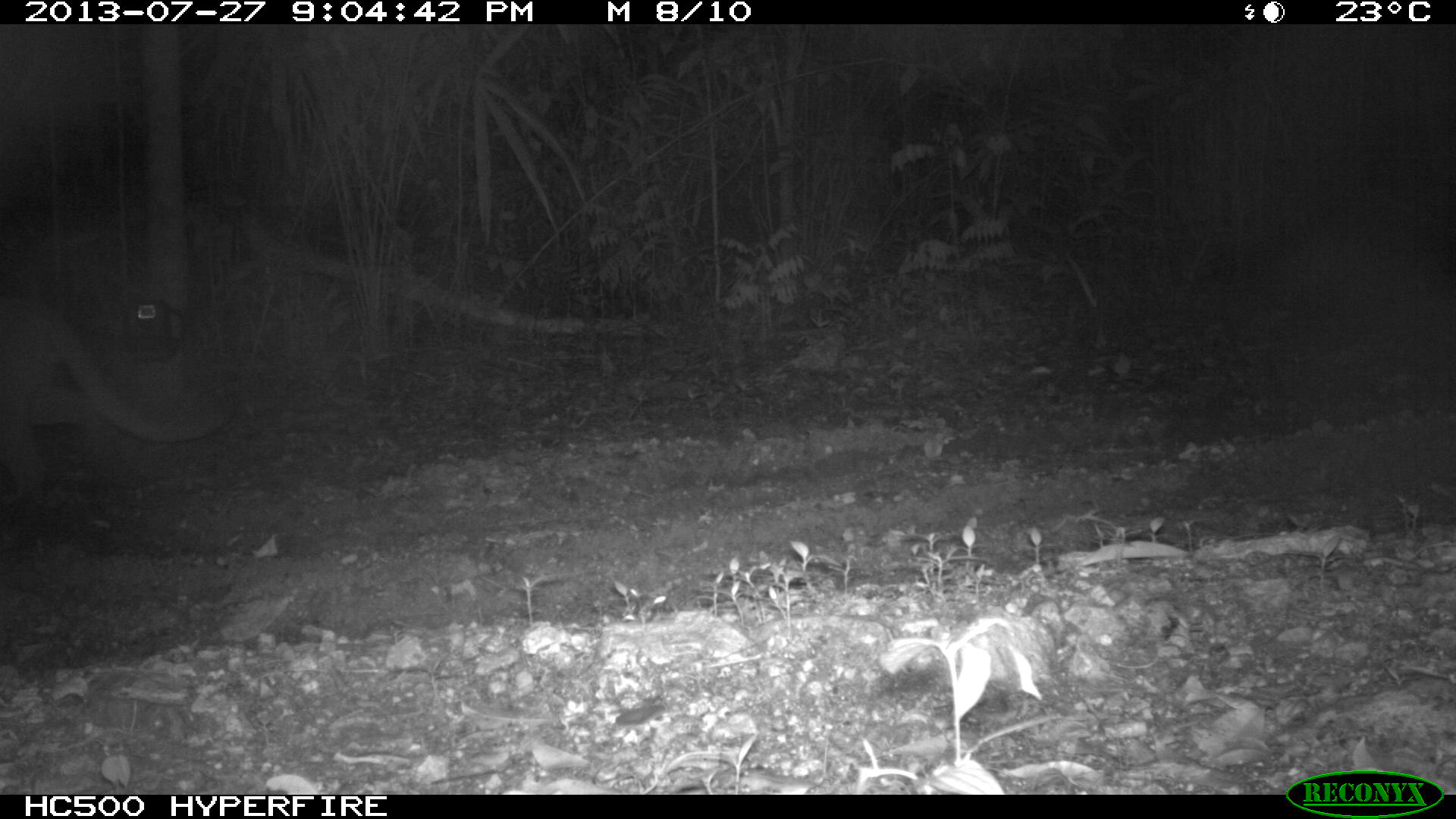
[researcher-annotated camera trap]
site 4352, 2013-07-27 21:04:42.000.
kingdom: Animalia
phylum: Chordata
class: Mammalia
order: Carnivora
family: Felidae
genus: Puma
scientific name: Puma concolor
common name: mountain lion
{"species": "Puma concolor (mountain lion)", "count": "1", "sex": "male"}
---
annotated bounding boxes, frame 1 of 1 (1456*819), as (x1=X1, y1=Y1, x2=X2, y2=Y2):
puma concolor: (x1=0, y1=292, x2=236, y2=518)